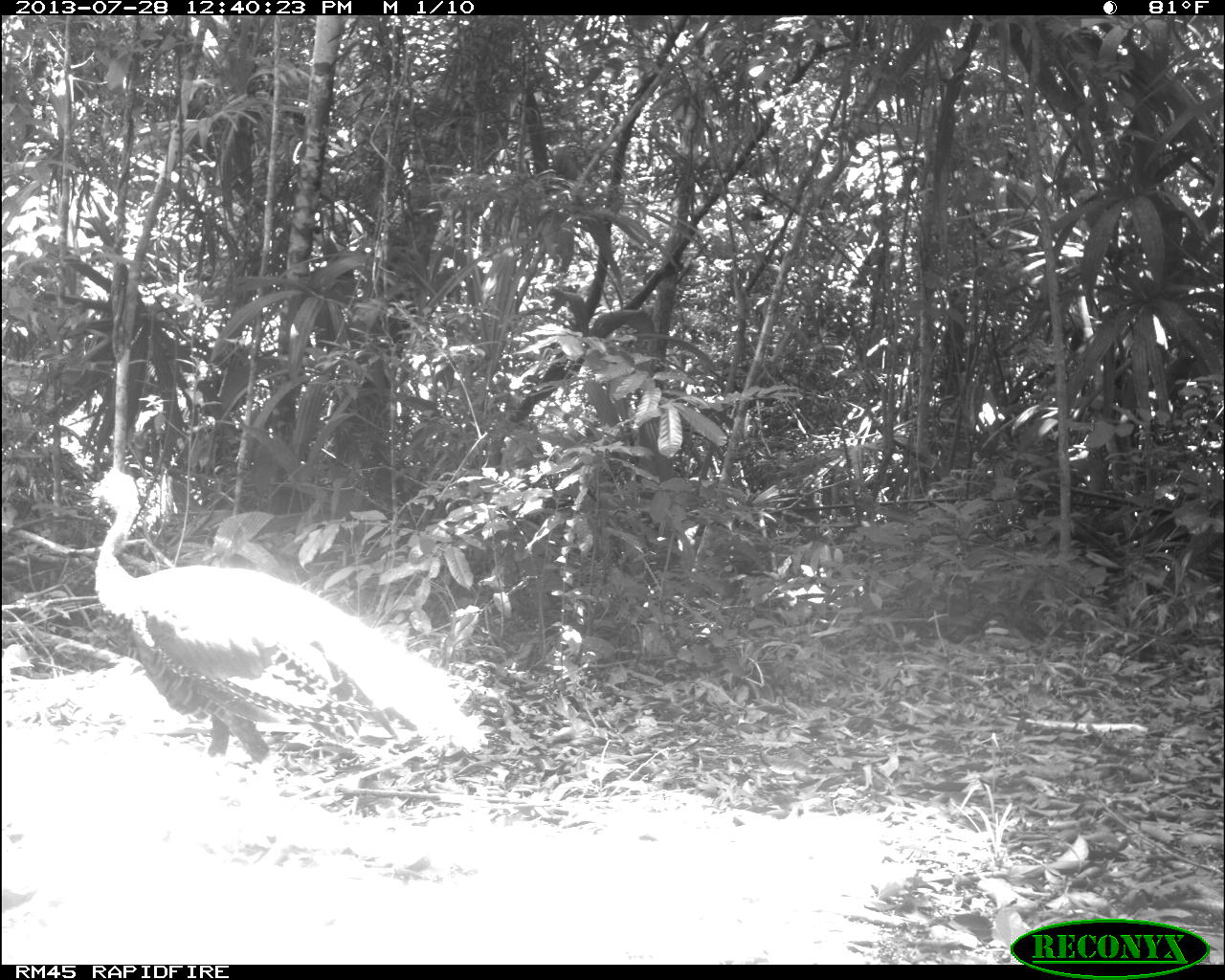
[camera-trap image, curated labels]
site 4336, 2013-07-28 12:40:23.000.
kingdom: Animalia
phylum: Chordata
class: Aves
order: Galliformes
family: Phasianidae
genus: Meleagris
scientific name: Meleagris ocellata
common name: ocellated turkey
Meleagris ocellata (ocellated turkey), count 1, sex male.